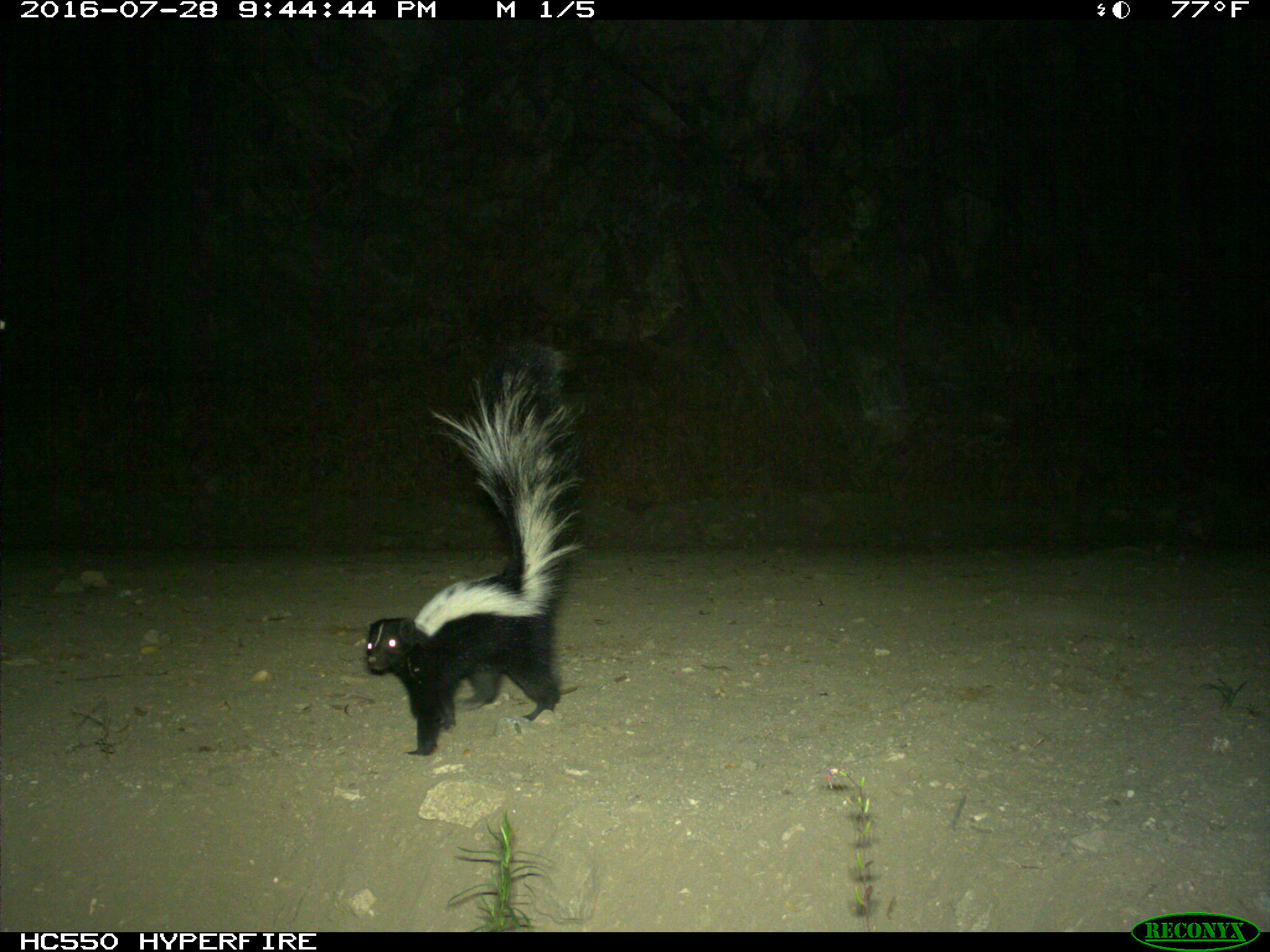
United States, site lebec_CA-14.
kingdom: Animalia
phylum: Chordata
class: Mammalia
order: Carnivora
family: Mephitidae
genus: Mephitis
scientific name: Mephitis mephitis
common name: striped skunk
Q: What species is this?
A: Mephitis mephitis (striped skunk).